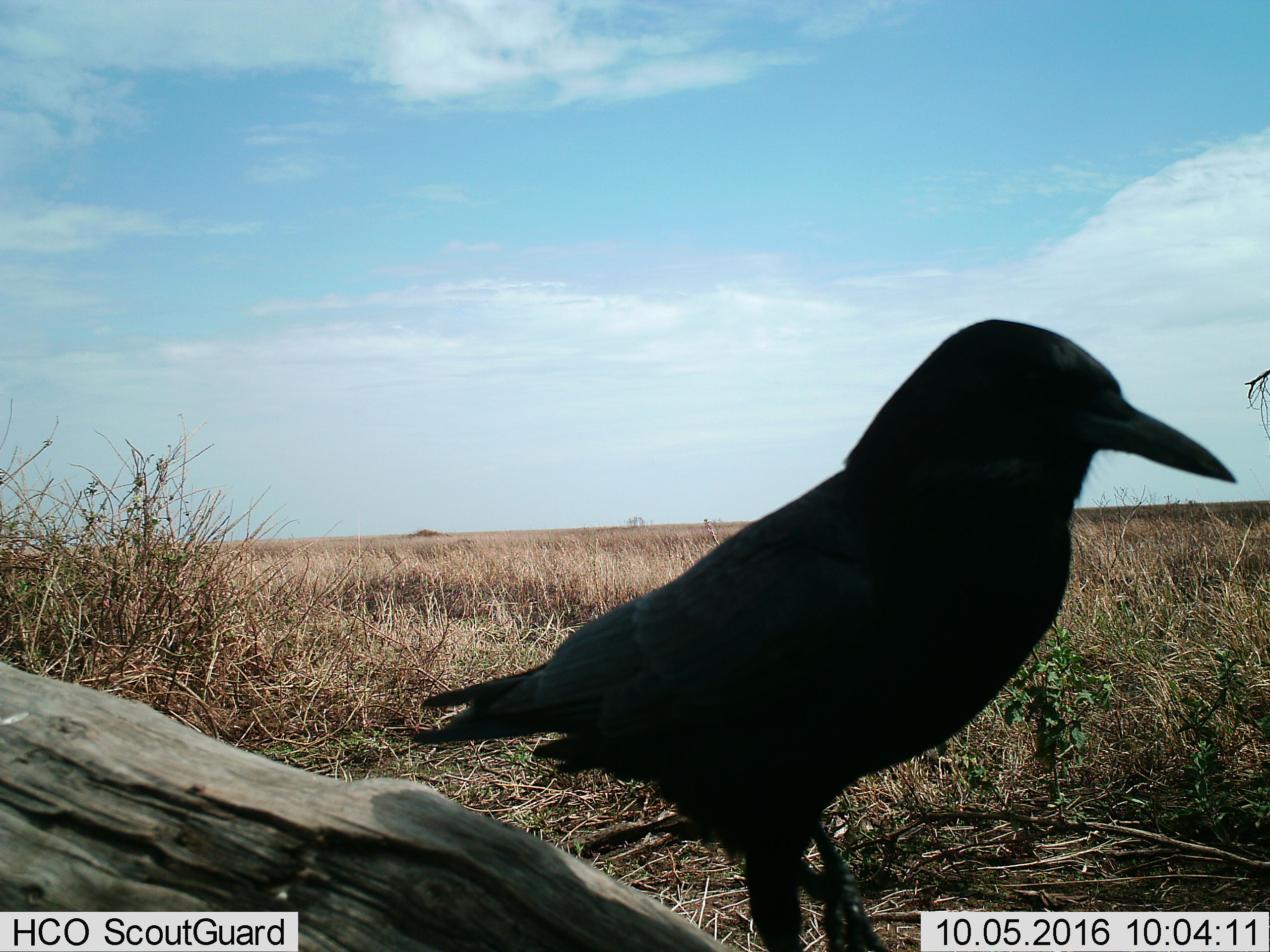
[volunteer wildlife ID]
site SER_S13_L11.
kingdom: Animalia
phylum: Chordata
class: Aves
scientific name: Aves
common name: bird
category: birdother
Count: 1.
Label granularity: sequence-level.